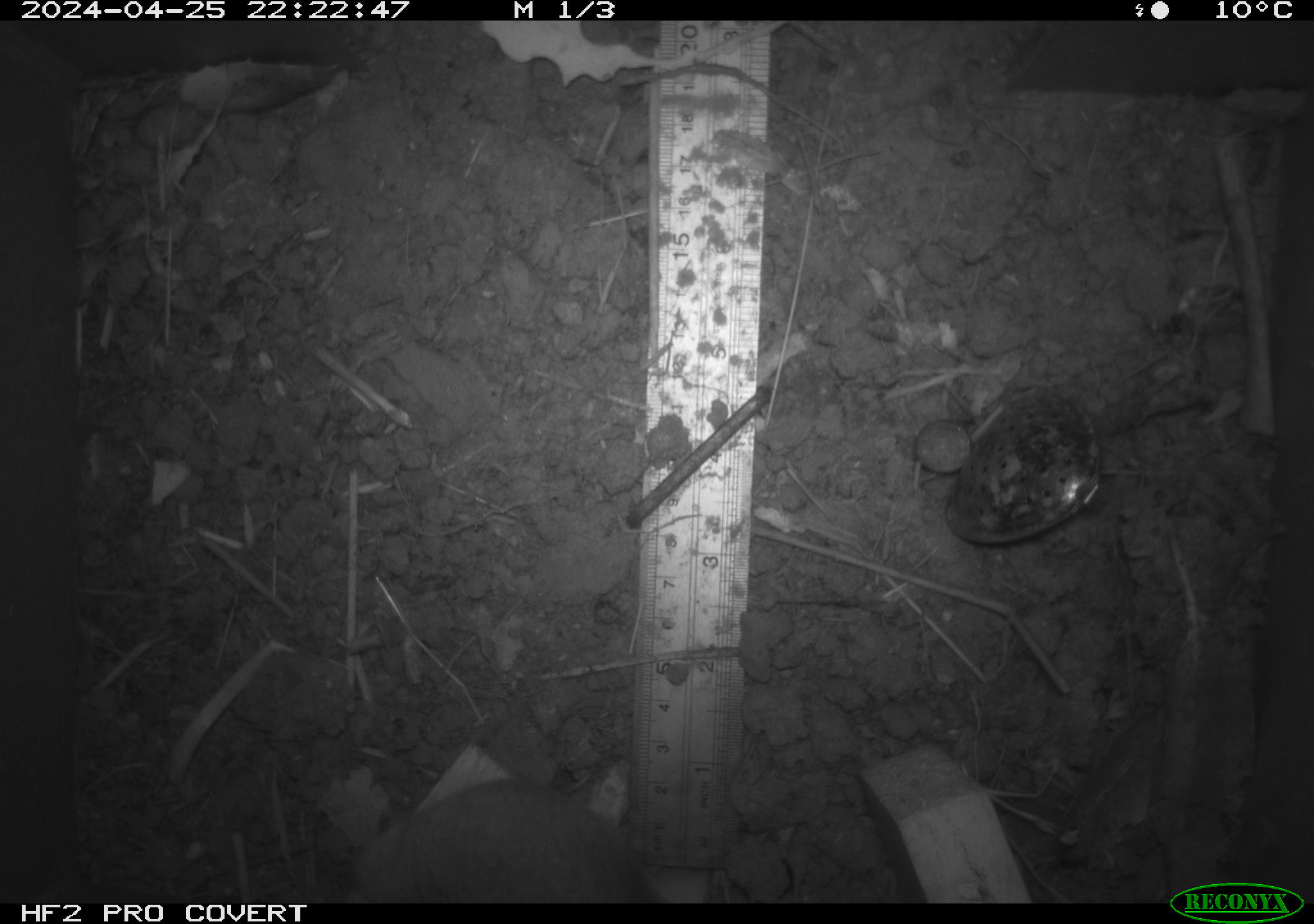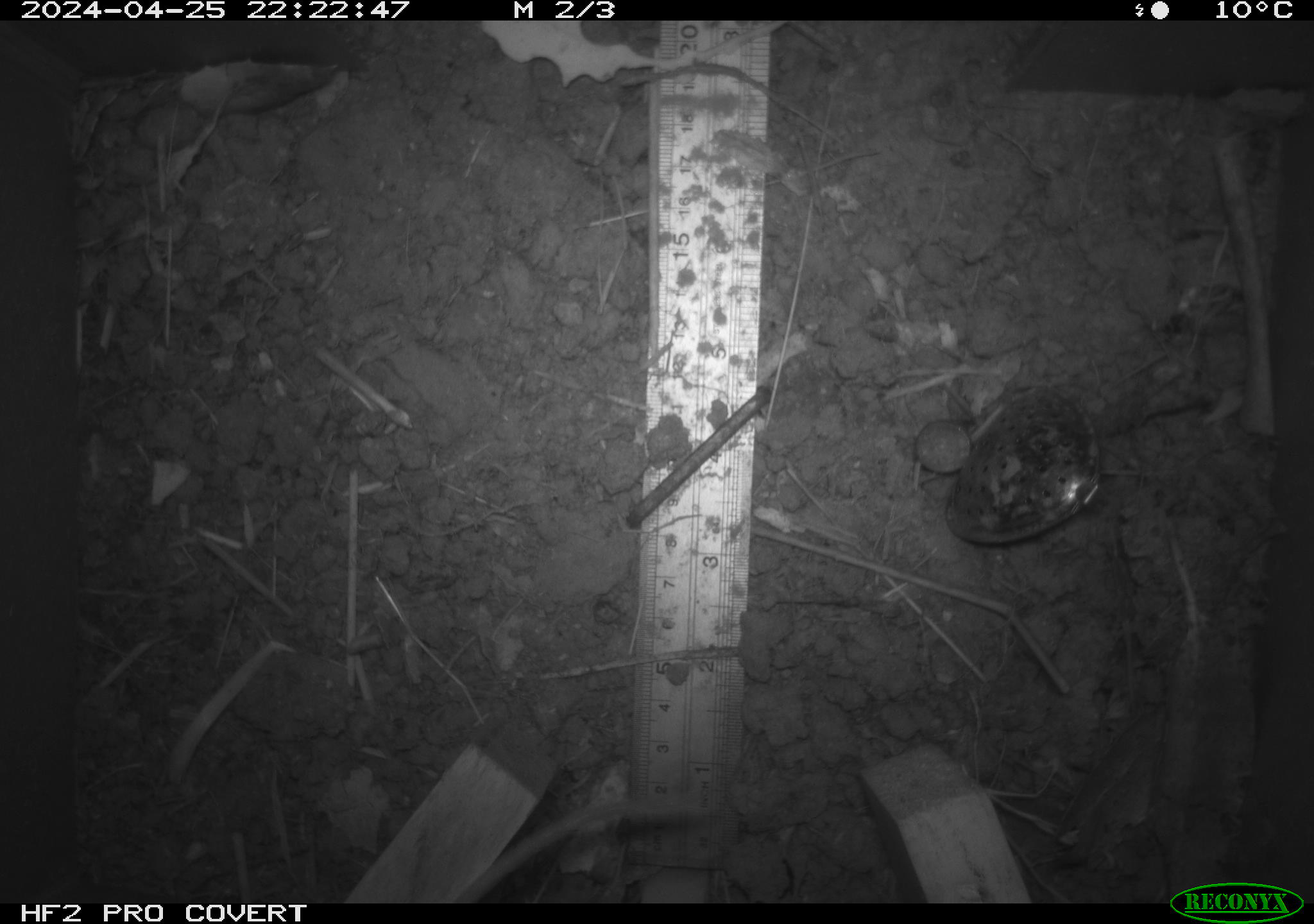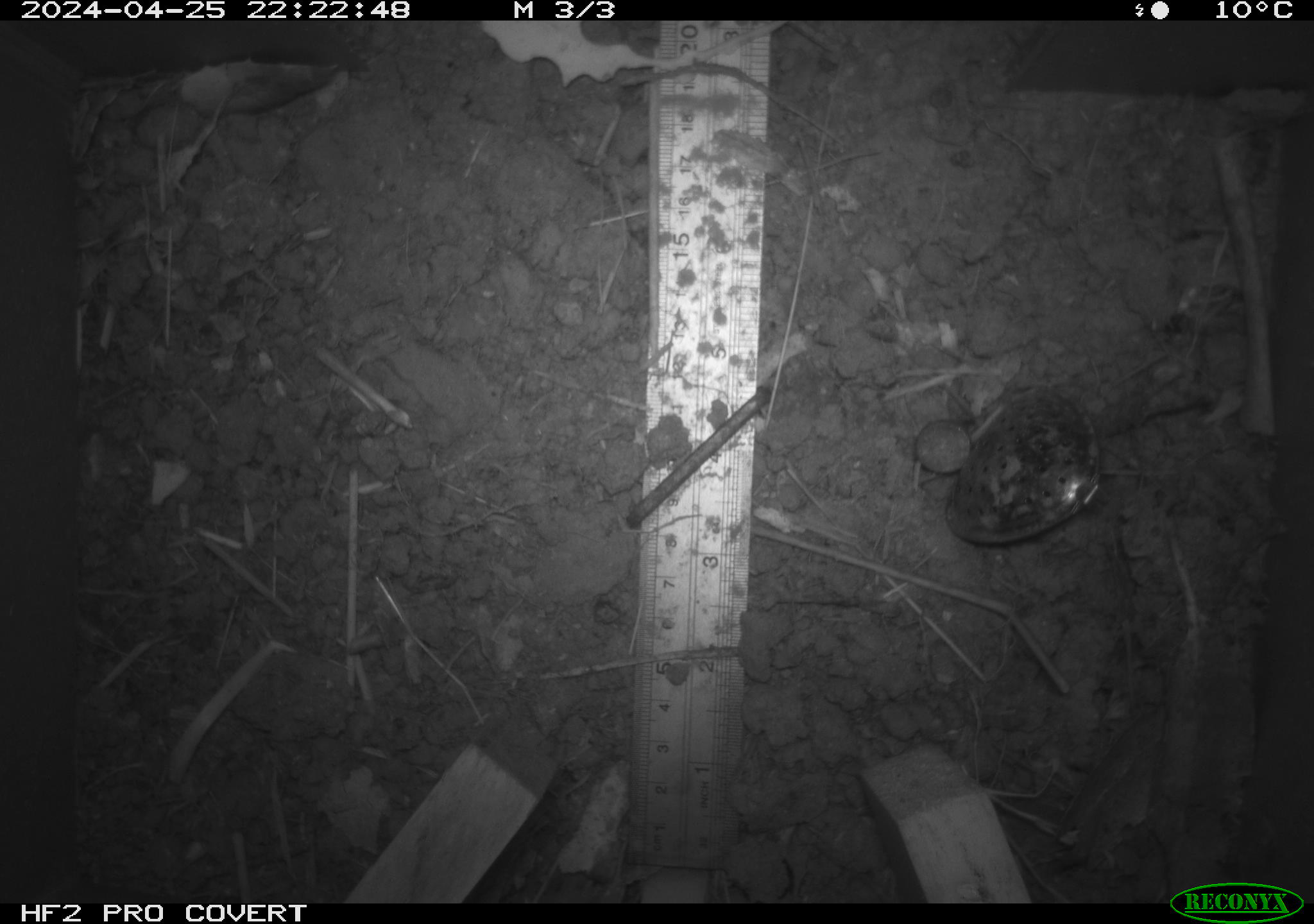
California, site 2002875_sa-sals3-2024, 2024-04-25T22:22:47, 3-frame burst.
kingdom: Animalia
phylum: Chordata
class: Mammalia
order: Rodentia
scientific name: Rodentia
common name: rodent